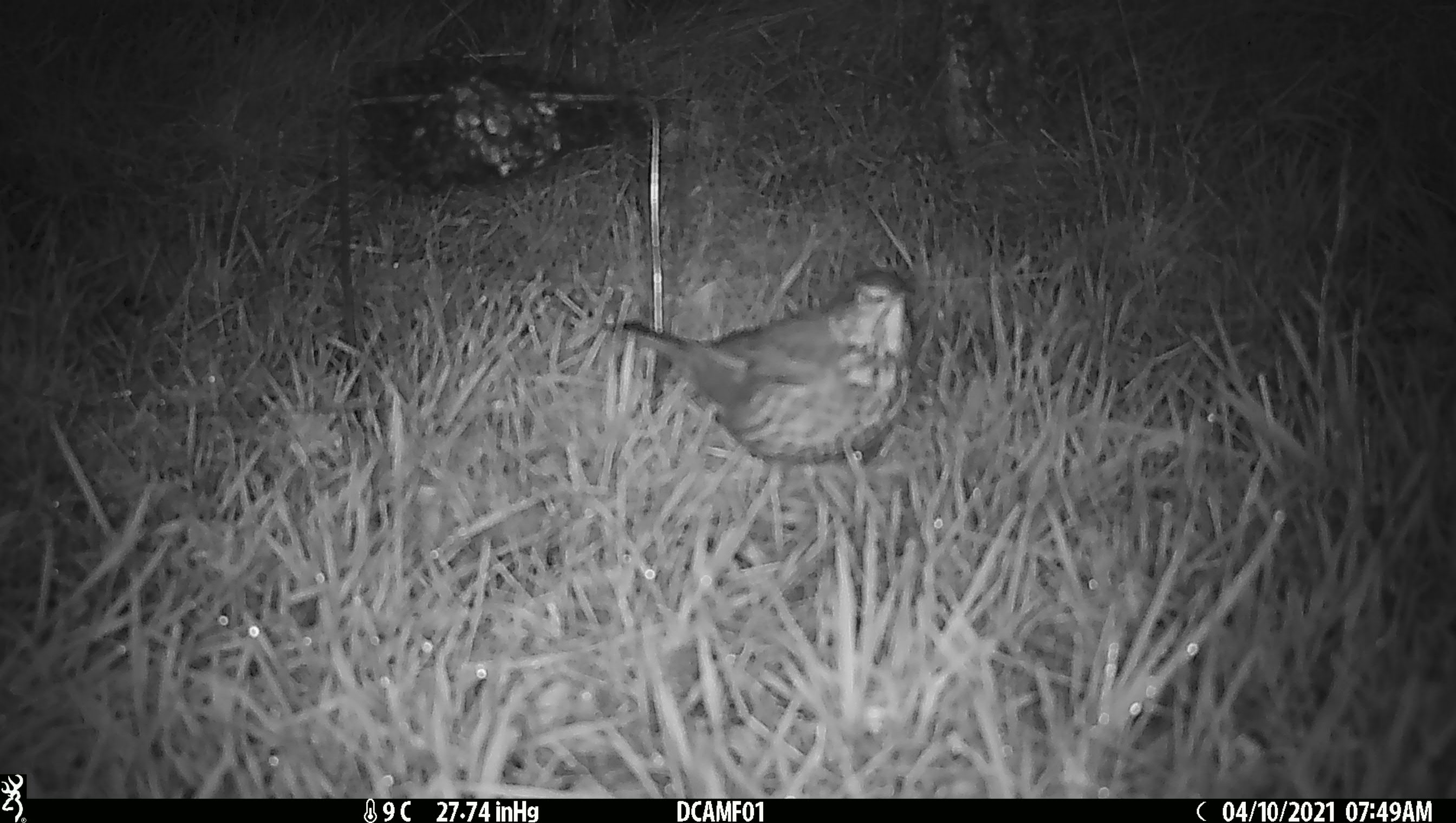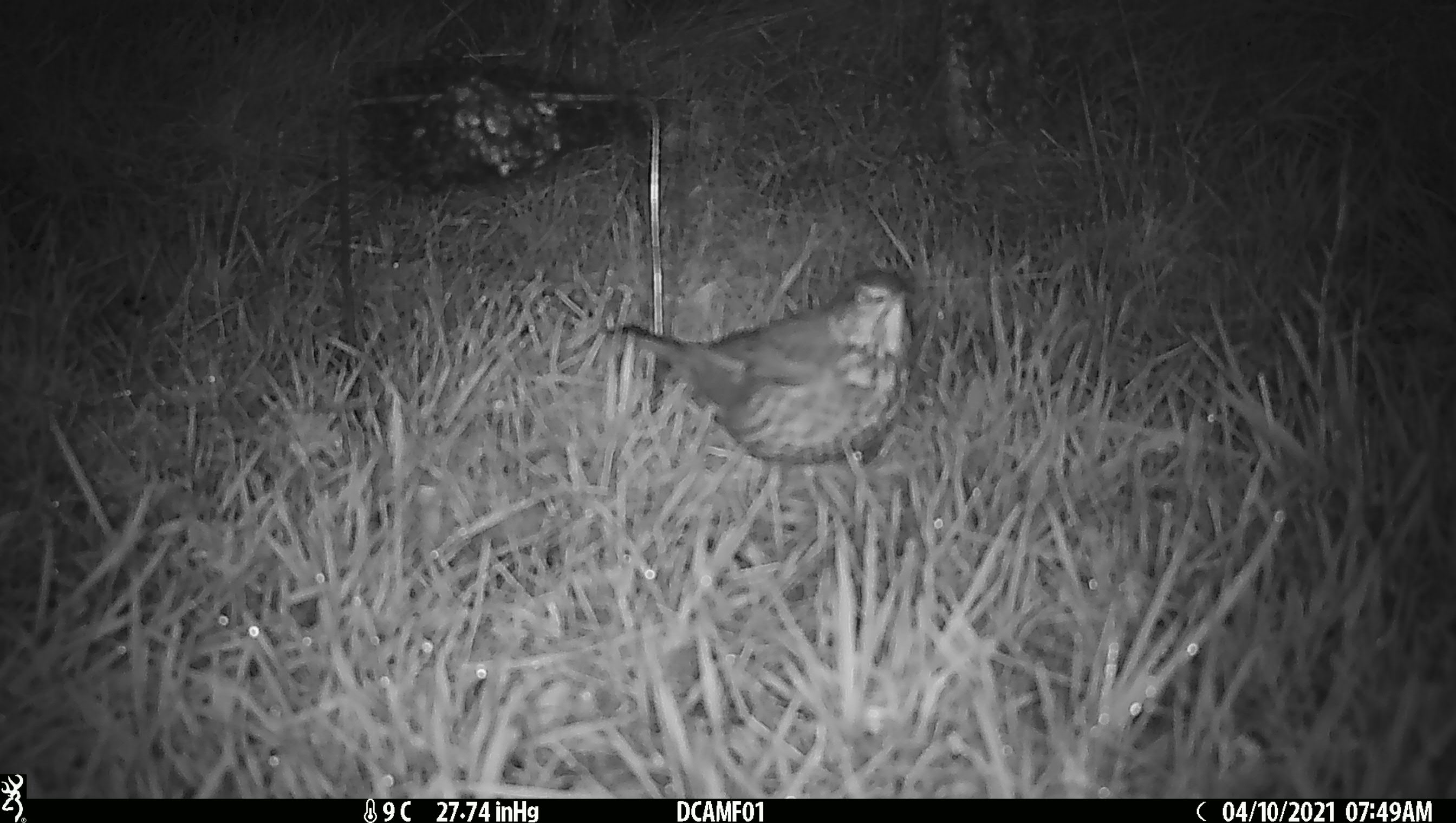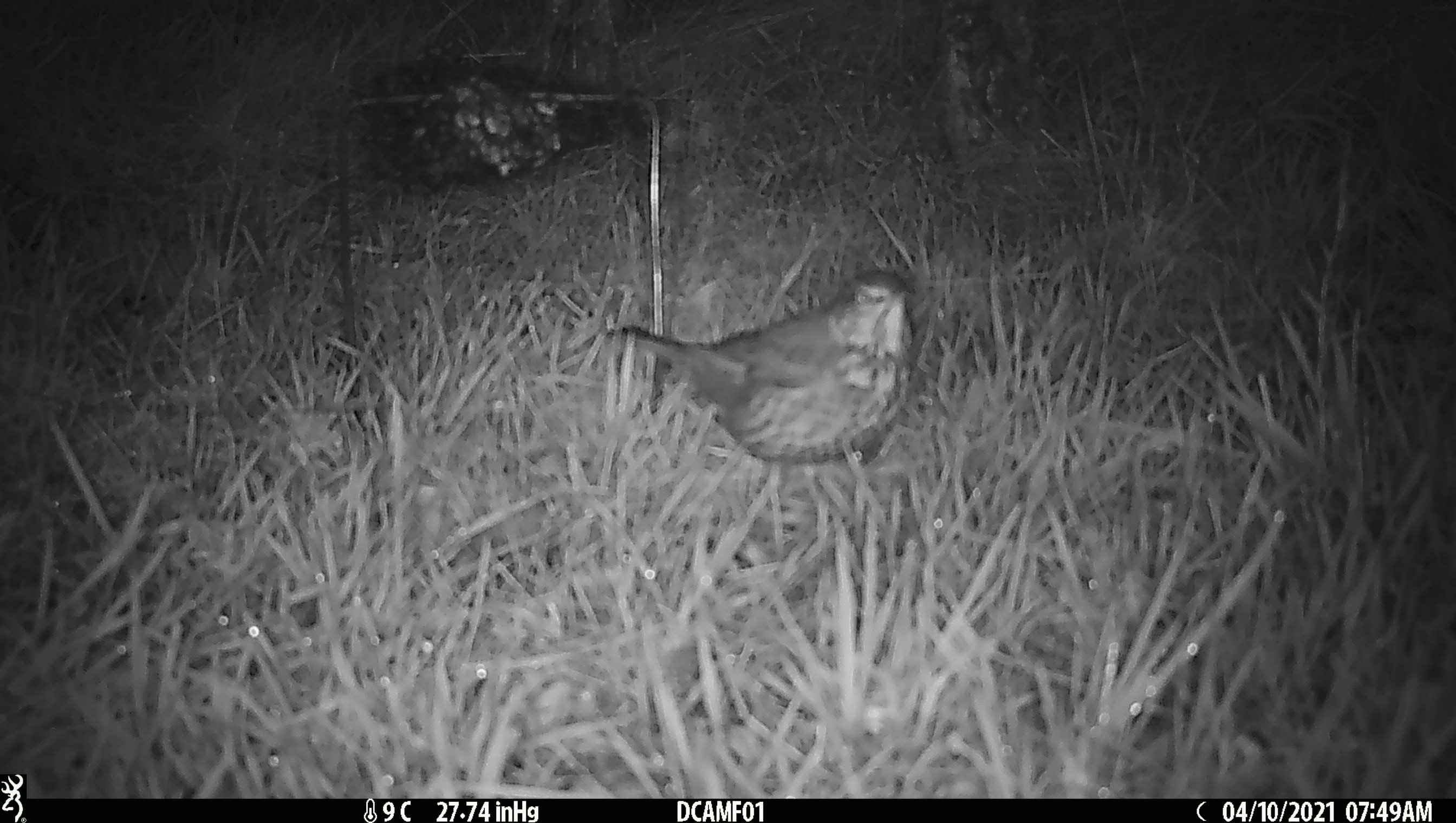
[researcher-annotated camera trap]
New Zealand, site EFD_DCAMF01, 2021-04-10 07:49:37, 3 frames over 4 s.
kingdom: Animalia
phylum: Chordata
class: Aves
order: Passeriformes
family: Turdidae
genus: Turdus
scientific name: Turdus philomelos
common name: song thrush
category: thrush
Thrush (song thrush) (Turdus philomelos).